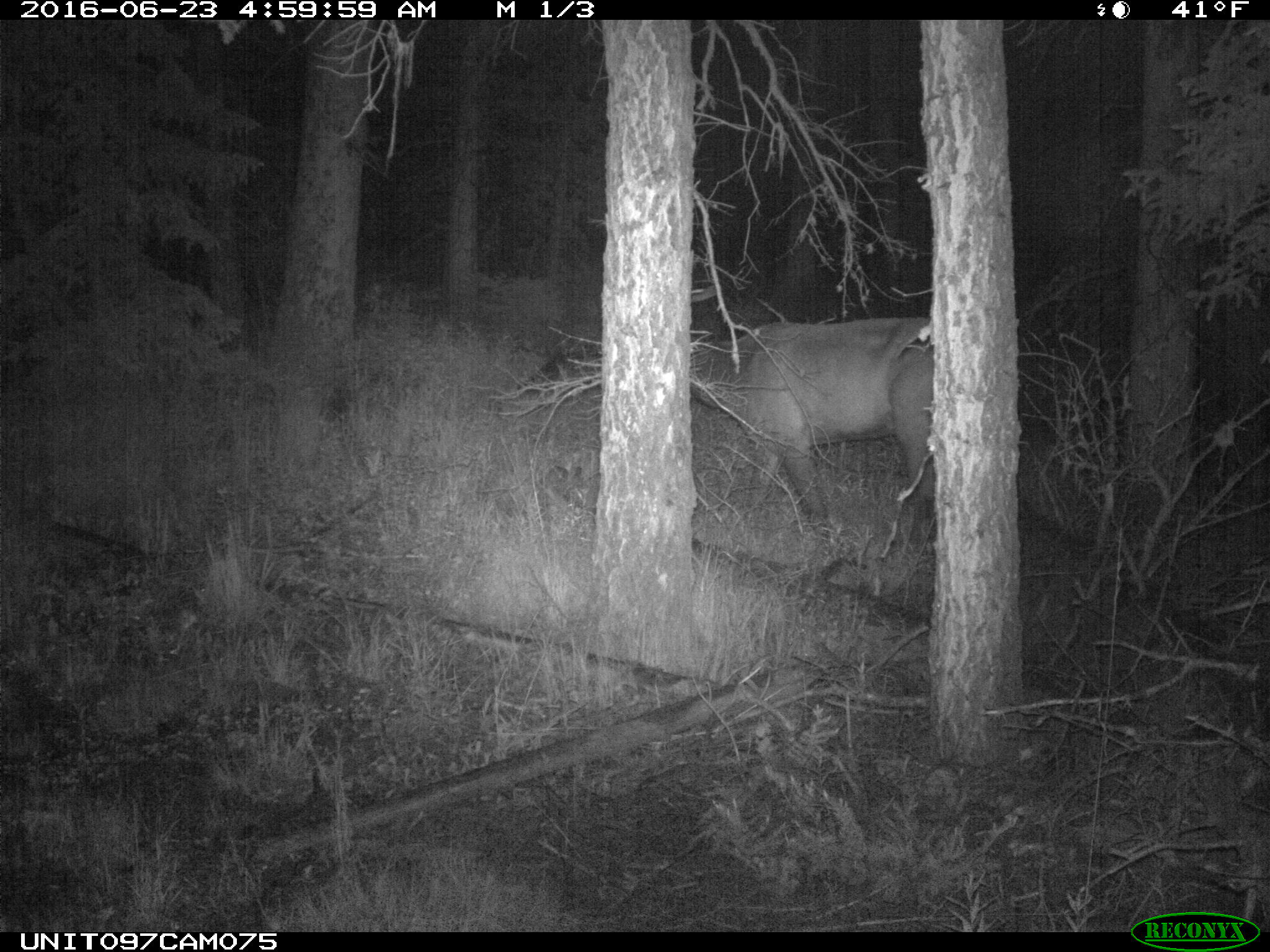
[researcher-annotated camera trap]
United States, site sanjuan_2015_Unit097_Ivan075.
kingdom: Animalia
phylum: Chordata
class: Mammalia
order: Artiodactyla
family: Cervidae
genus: Cervus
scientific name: Cervus elaphus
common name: red deer